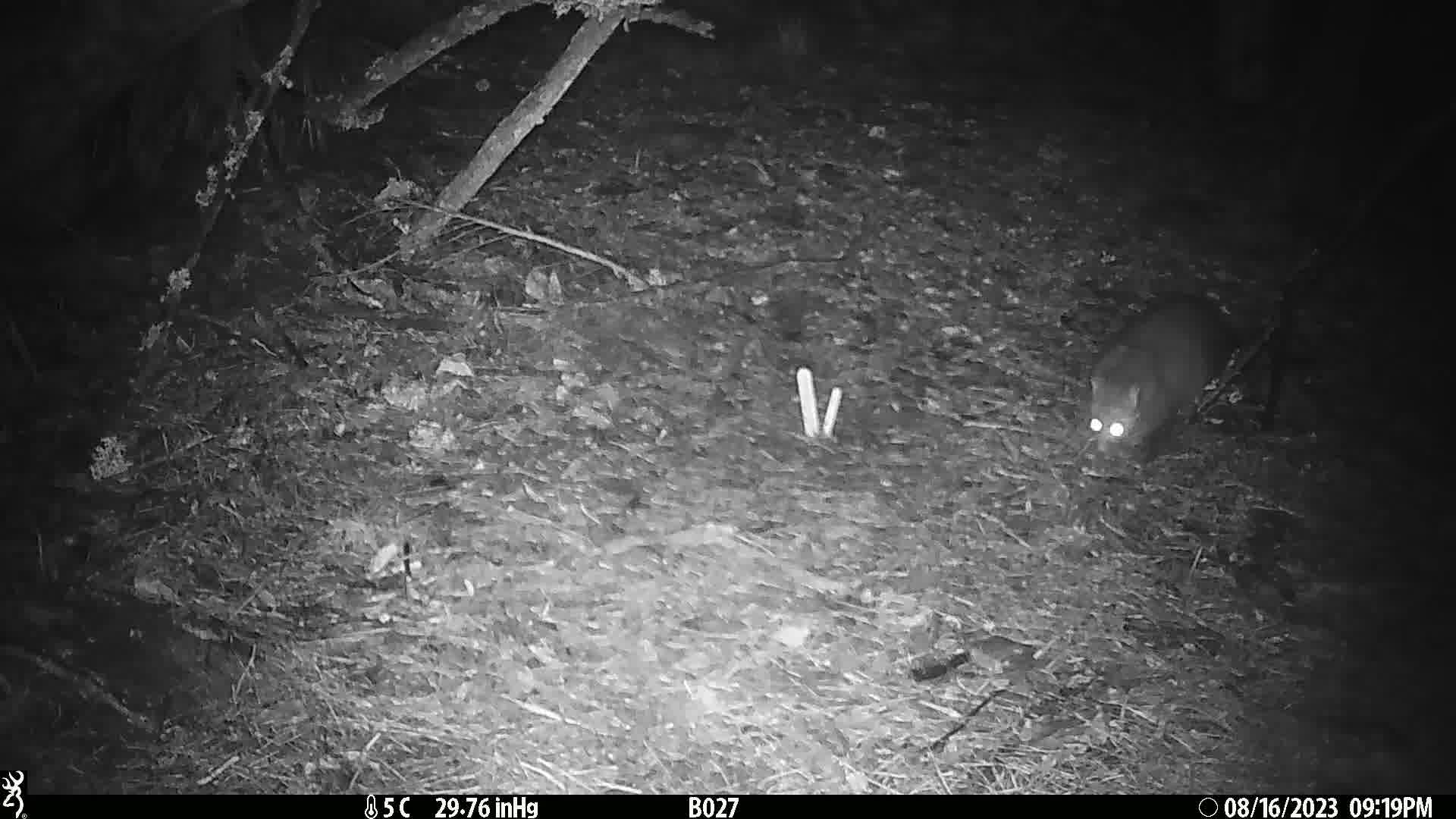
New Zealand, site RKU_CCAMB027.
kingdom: Animalia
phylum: Chordata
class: Mammalia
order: Diprotodontia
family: Phalangeridae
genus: Trichosurus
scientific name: Trichosurus vulpecula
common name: common brushtail possum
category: possum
Possum (common brushtail possum) (Trichosurus vulpecula).